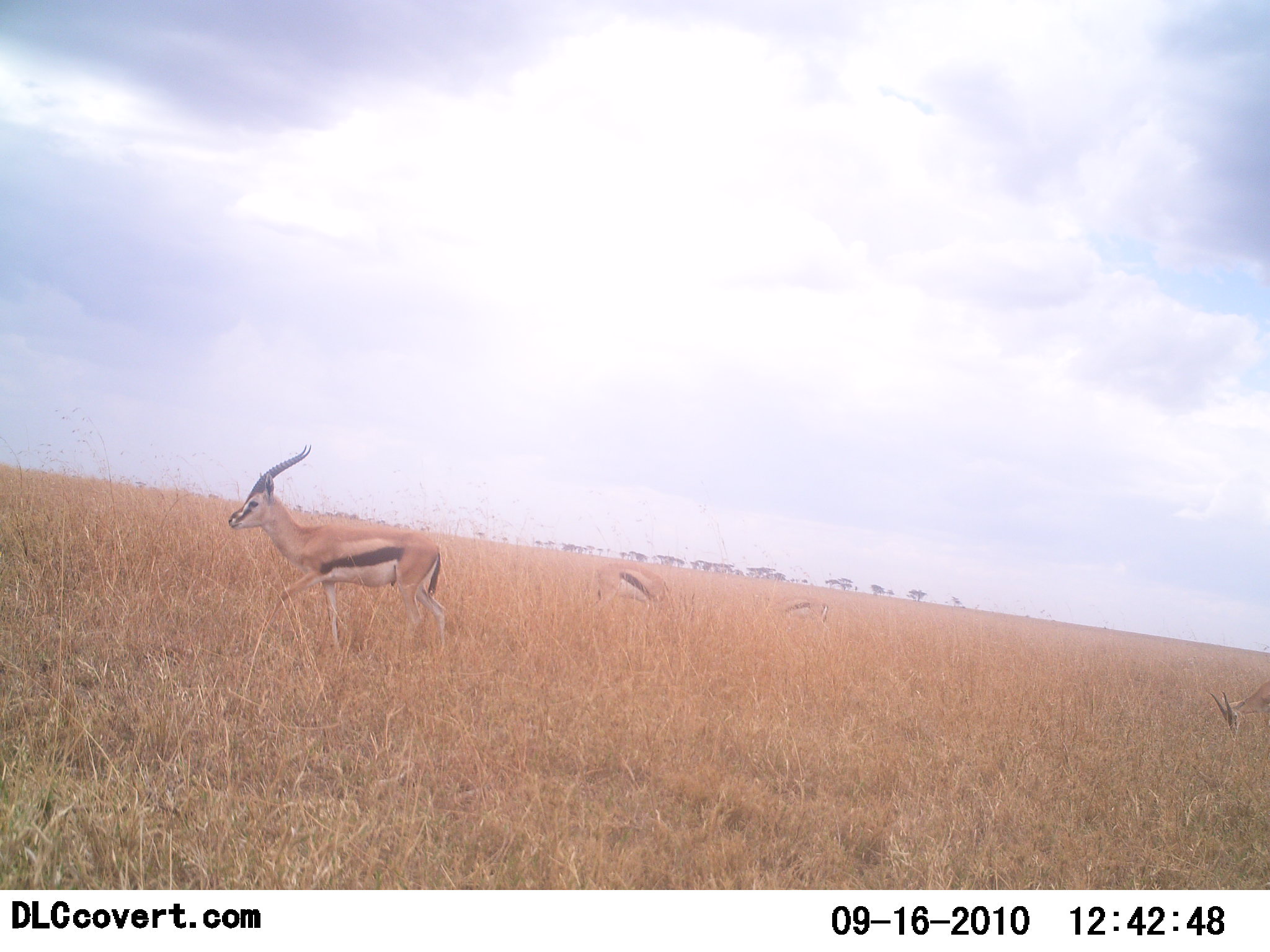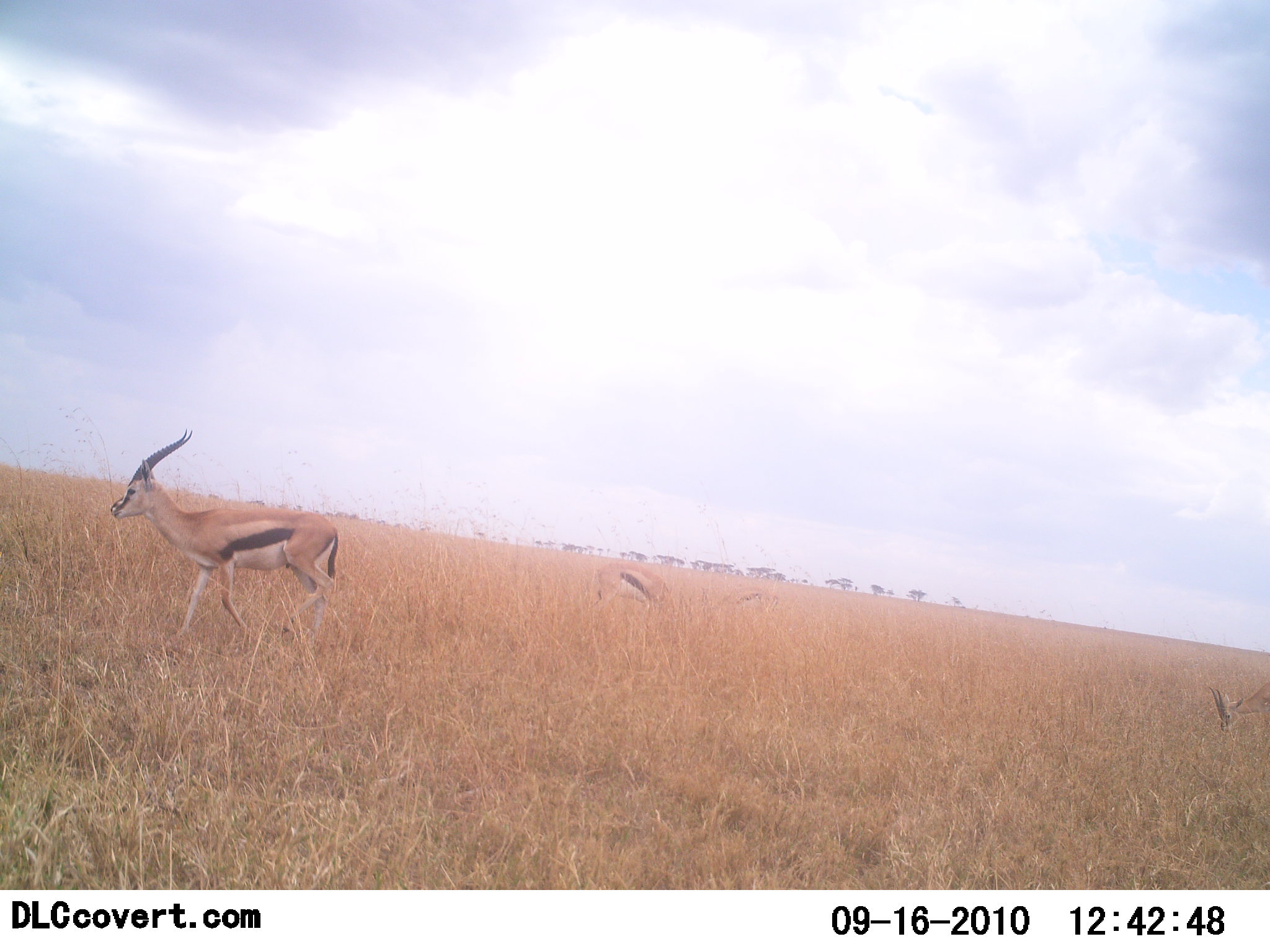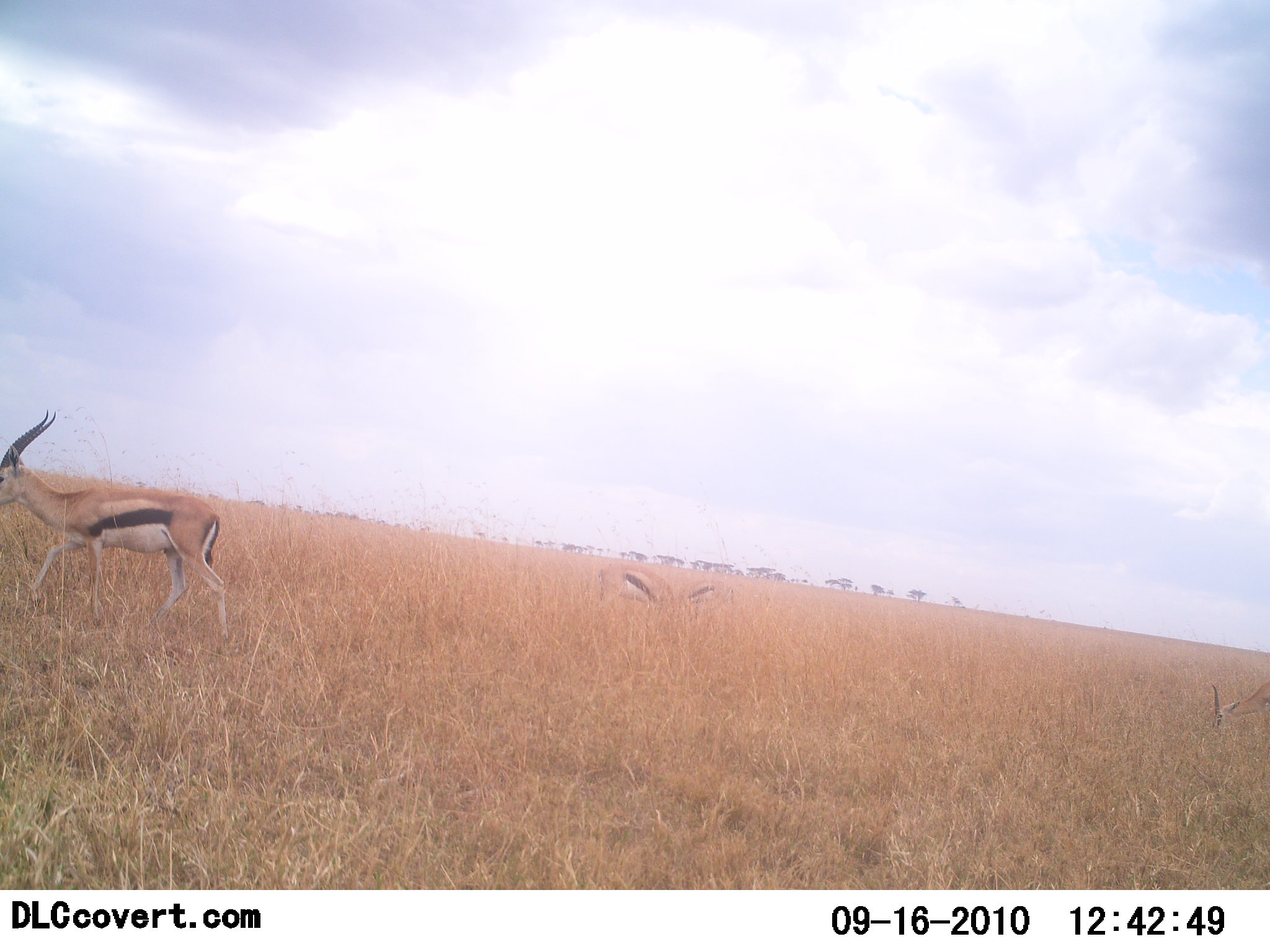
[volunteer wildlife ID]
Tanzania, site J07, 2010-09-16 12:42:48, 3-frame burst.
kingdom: Animalia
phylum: Chordata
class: Mammalia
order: Artiodactyla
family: Bovidae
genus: Eudorcas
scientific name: Eudorcas thomsonii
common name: thomson's gazelle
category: gazellethomsons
Gazellethomsons (thomson's gazelle) (Eudorcas thomsonii), count 4. Behavior (volunteer vote fractions): standing 50%, resting 0%, moving 100%, interacting 0%. Young present (vote fraction): 0%. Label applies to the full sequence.